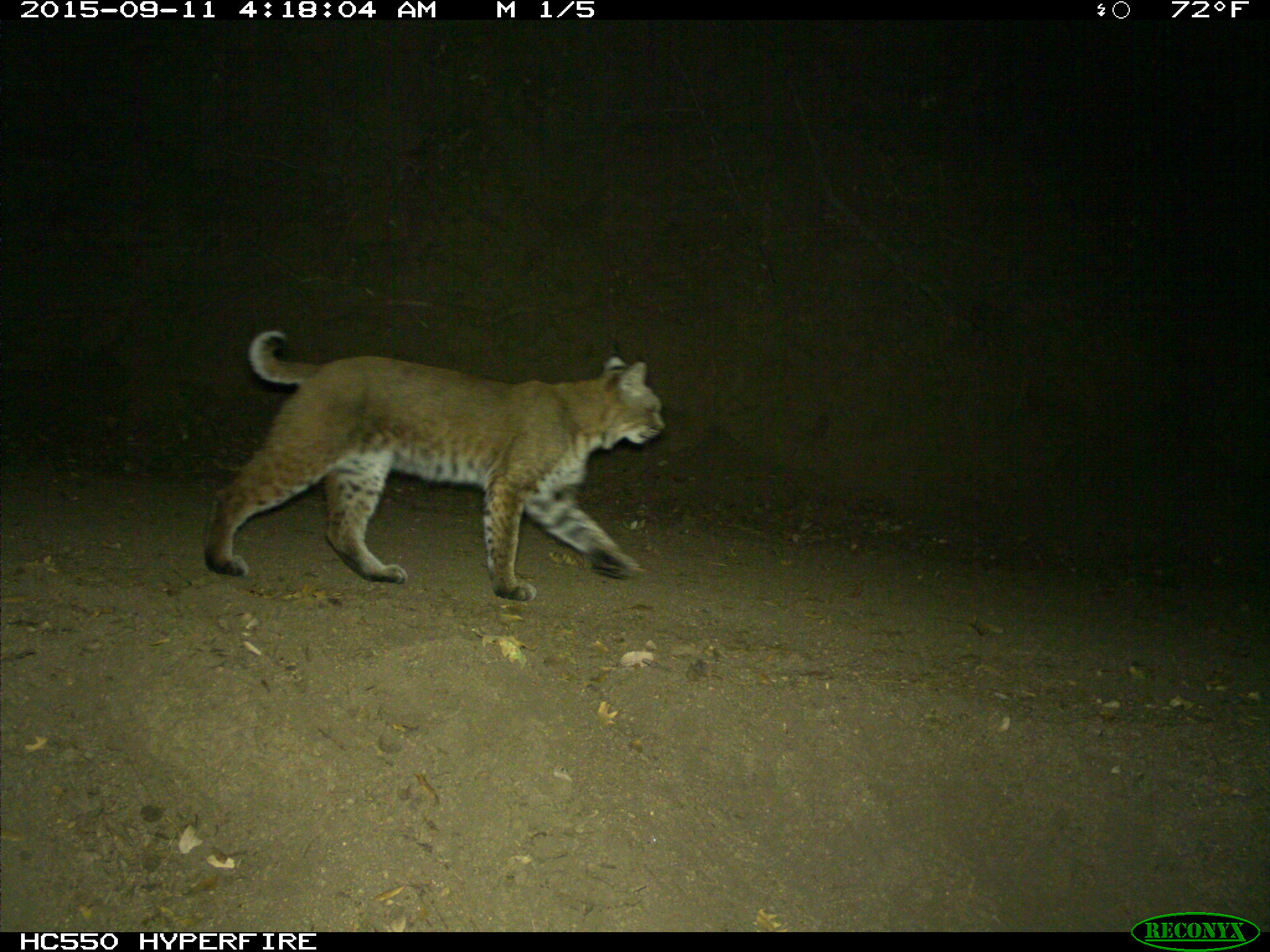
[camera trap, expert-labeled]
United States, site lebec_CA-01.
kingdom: Animalia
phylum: Chordata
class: Mammalia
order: Carnivora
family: Felidae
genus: Lynx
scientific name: Lynx rufus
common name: bobcat